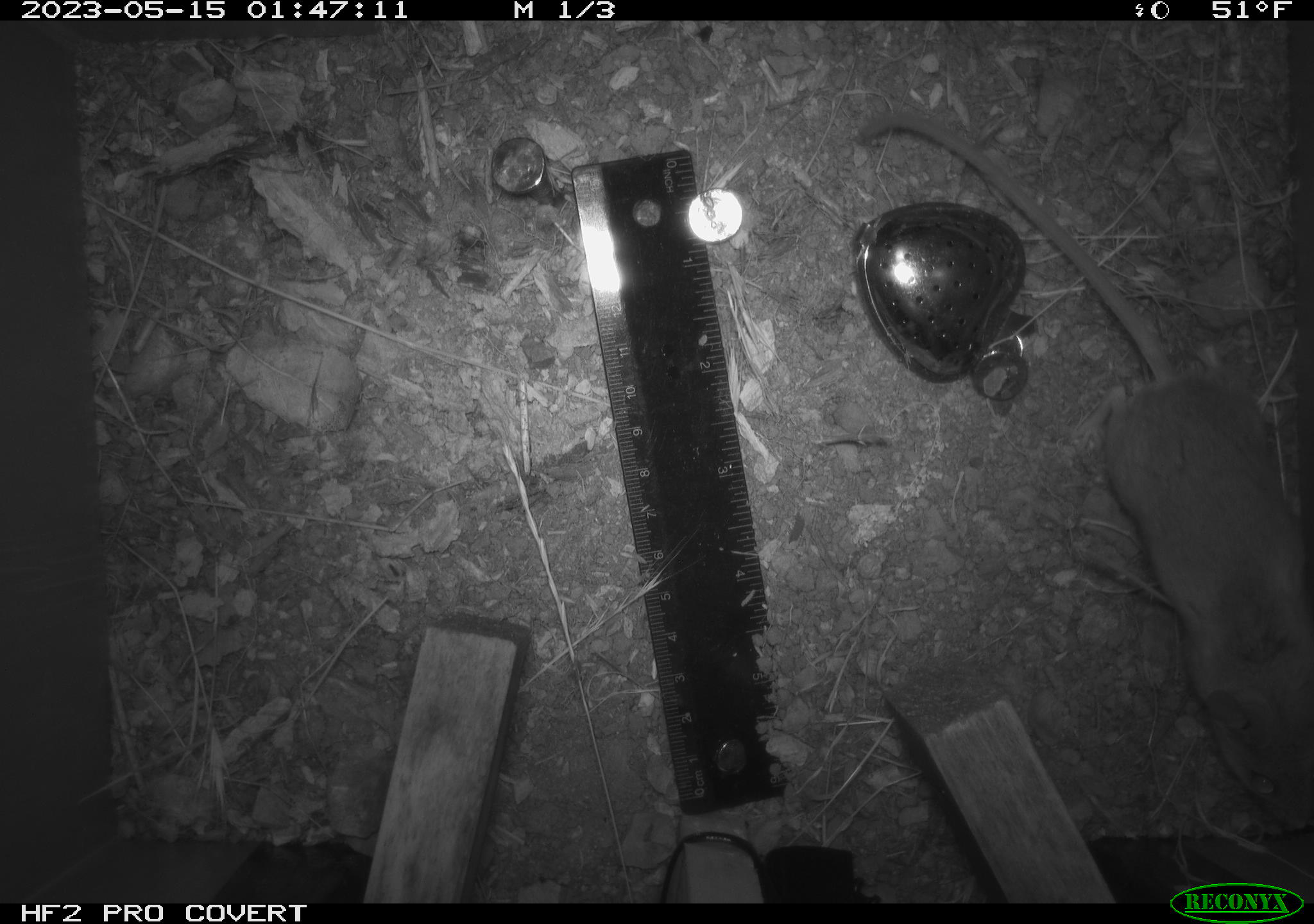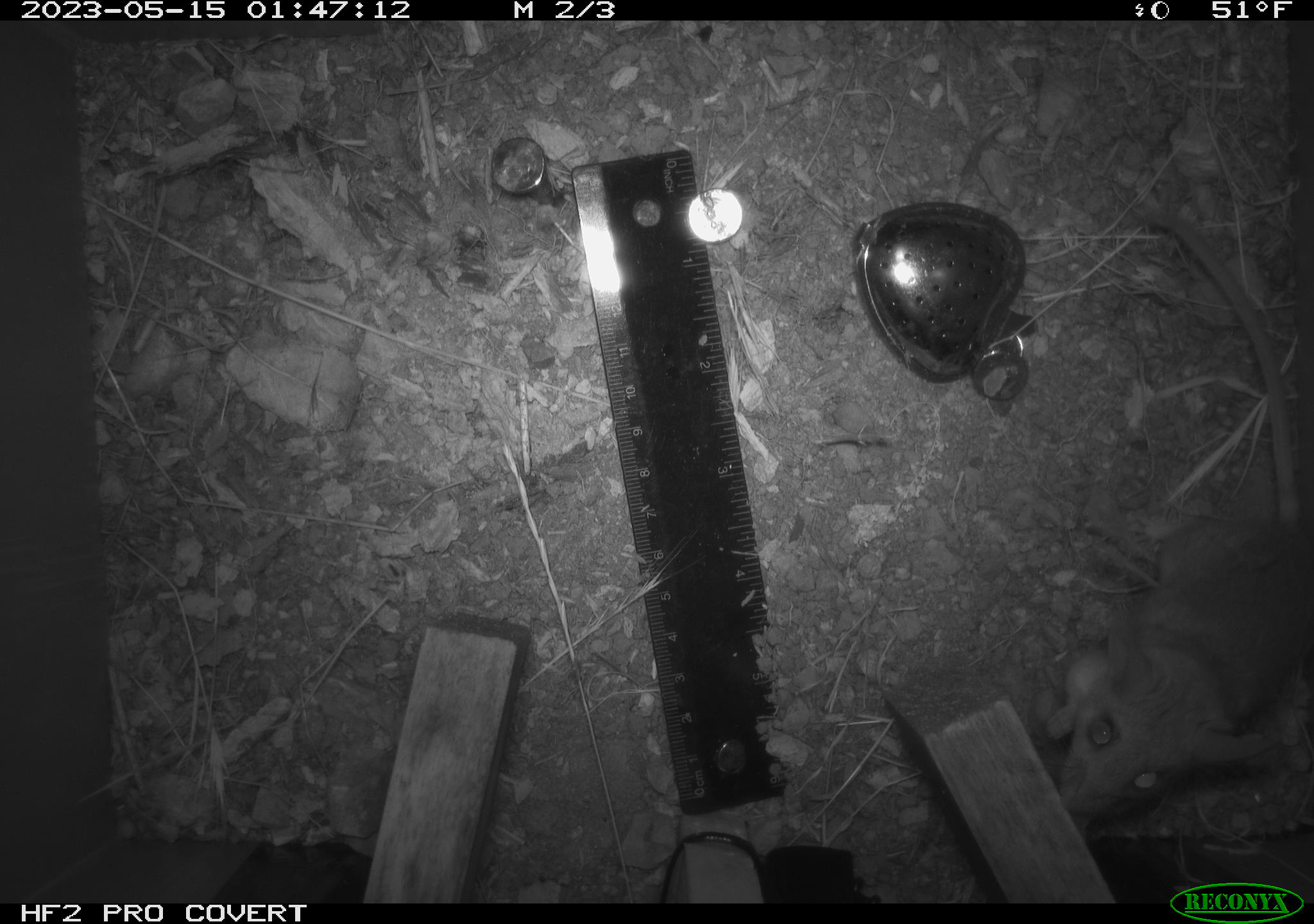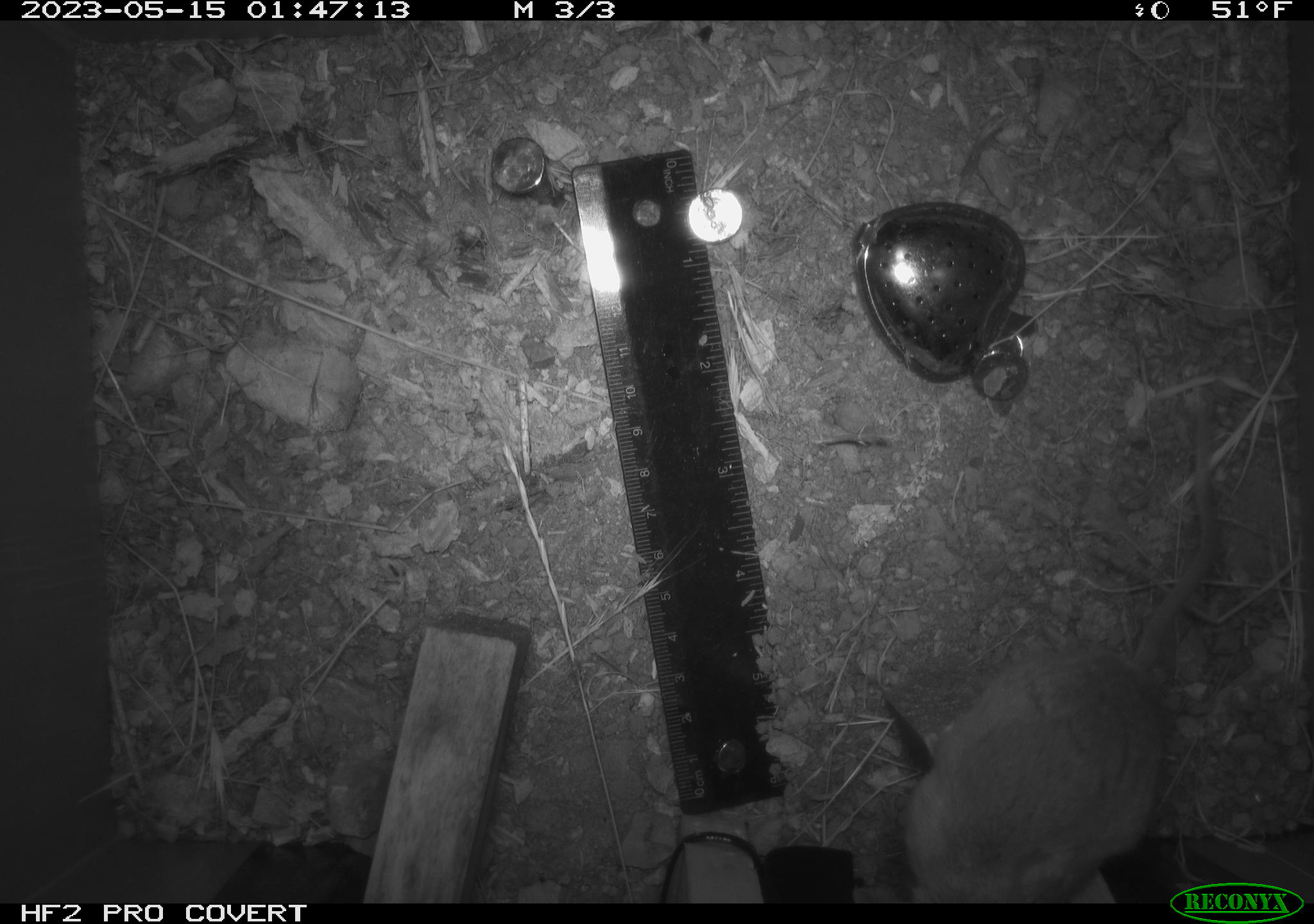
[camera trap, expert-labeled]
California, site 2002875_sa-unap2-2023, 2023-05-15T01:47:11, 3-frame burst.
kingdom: Animalia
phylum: Chordata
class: Mammalia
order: Rodentia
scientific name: Rodentia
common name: mouse species